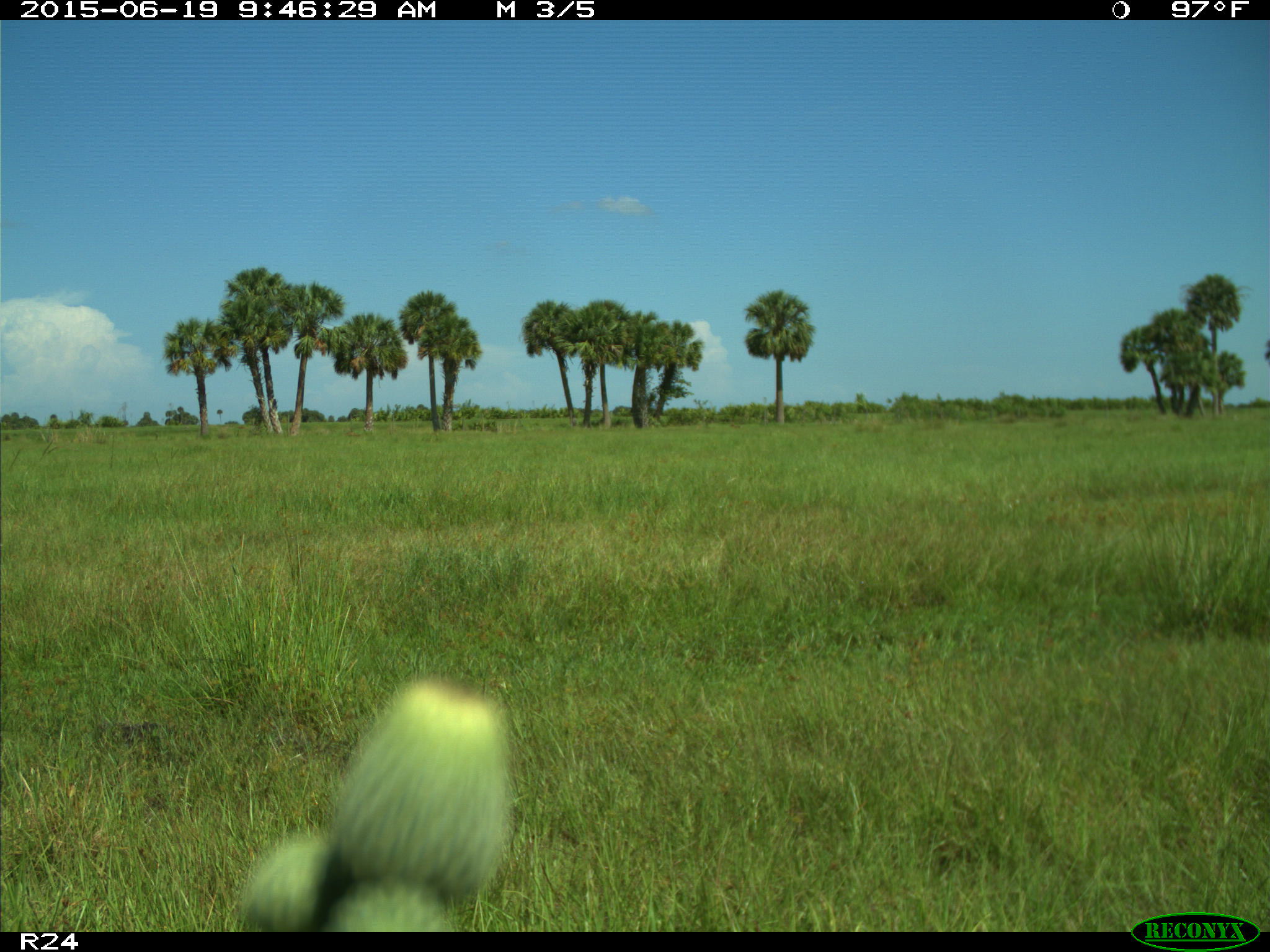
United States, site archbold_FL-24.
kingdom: Animalia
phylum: Chordata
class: Mammalia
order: Artiodactyla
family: Bovidae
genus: Bos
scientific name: Bos taurus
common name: domestic cow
Bos taurus (domestic cow).